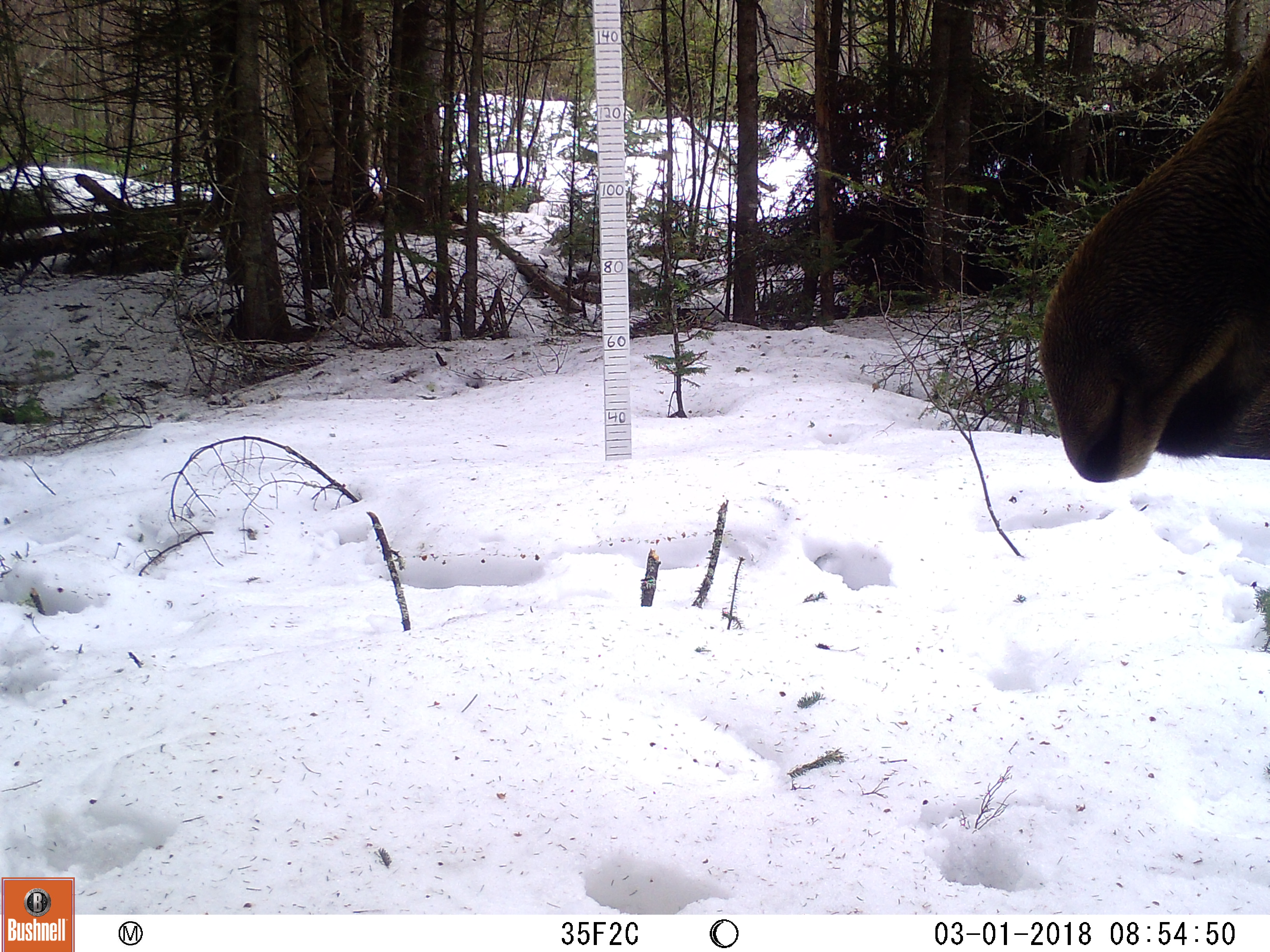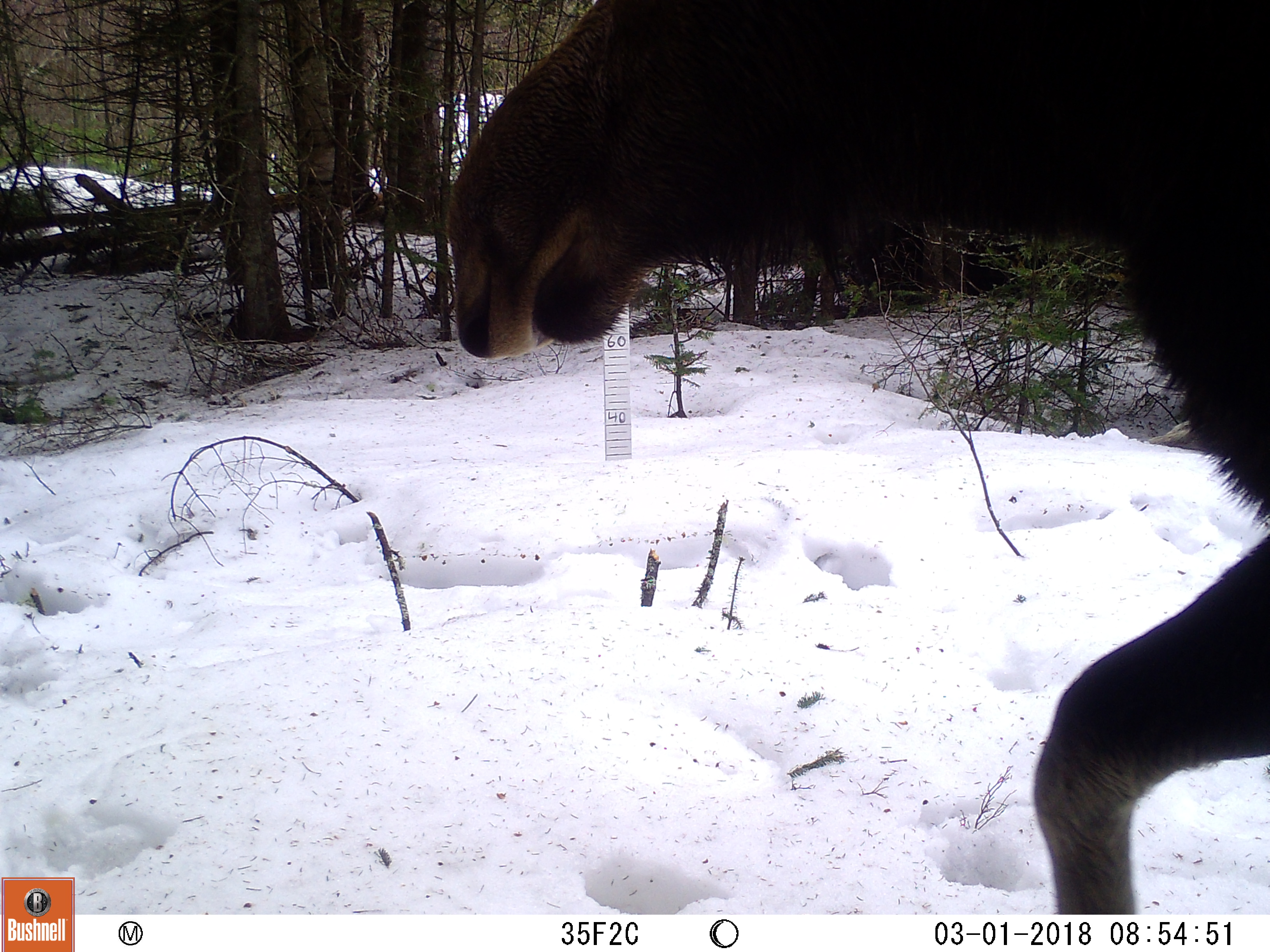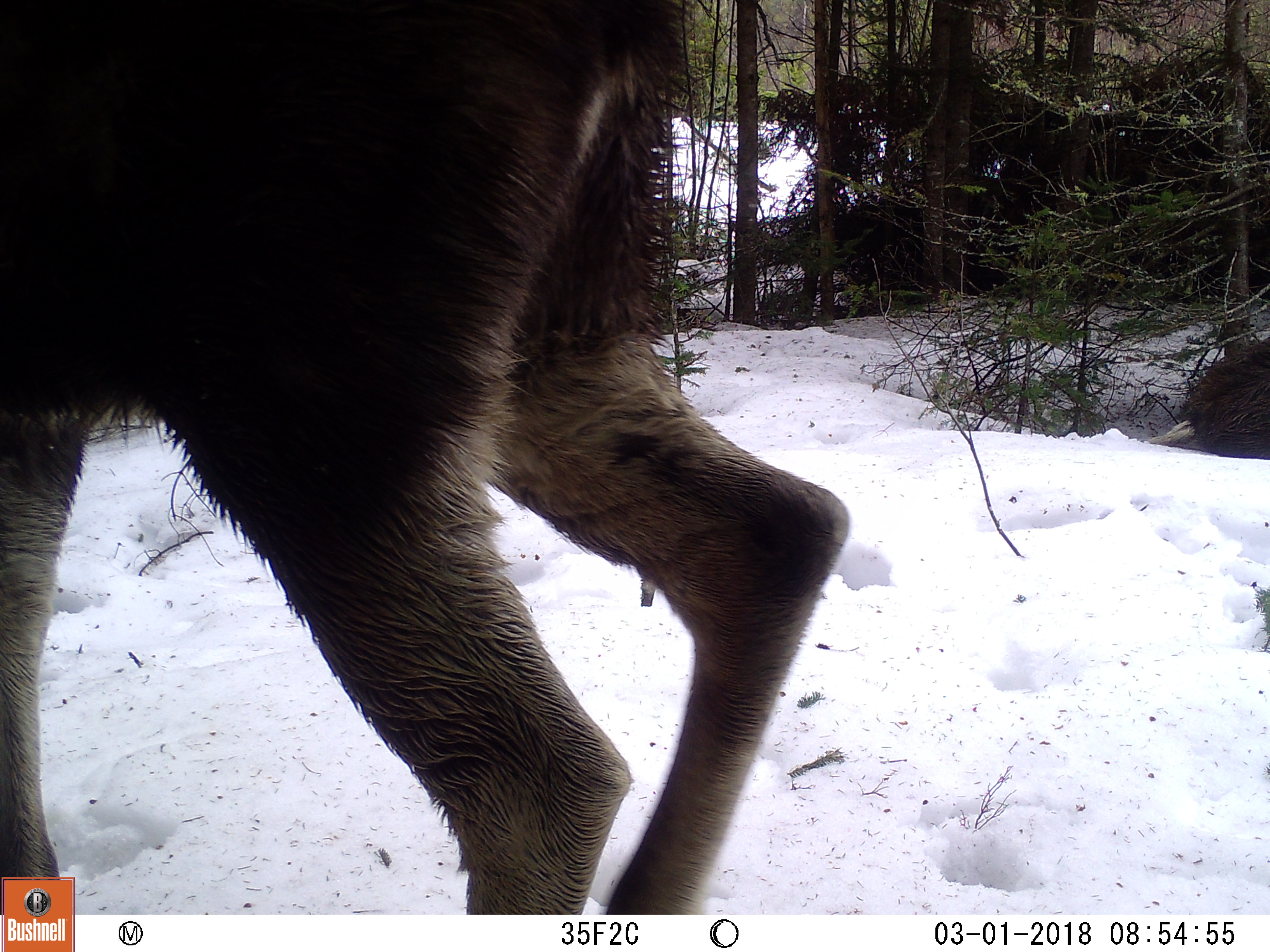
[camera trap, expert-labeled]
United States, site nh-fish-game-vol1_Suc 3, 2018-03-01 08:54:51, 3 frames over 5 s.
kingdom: Animalia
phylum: Chordata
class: Mammalia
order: Artiodactyla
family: Cervidae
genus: Alces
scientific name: Alces alces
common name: moose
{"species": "moose (Alces alces)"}